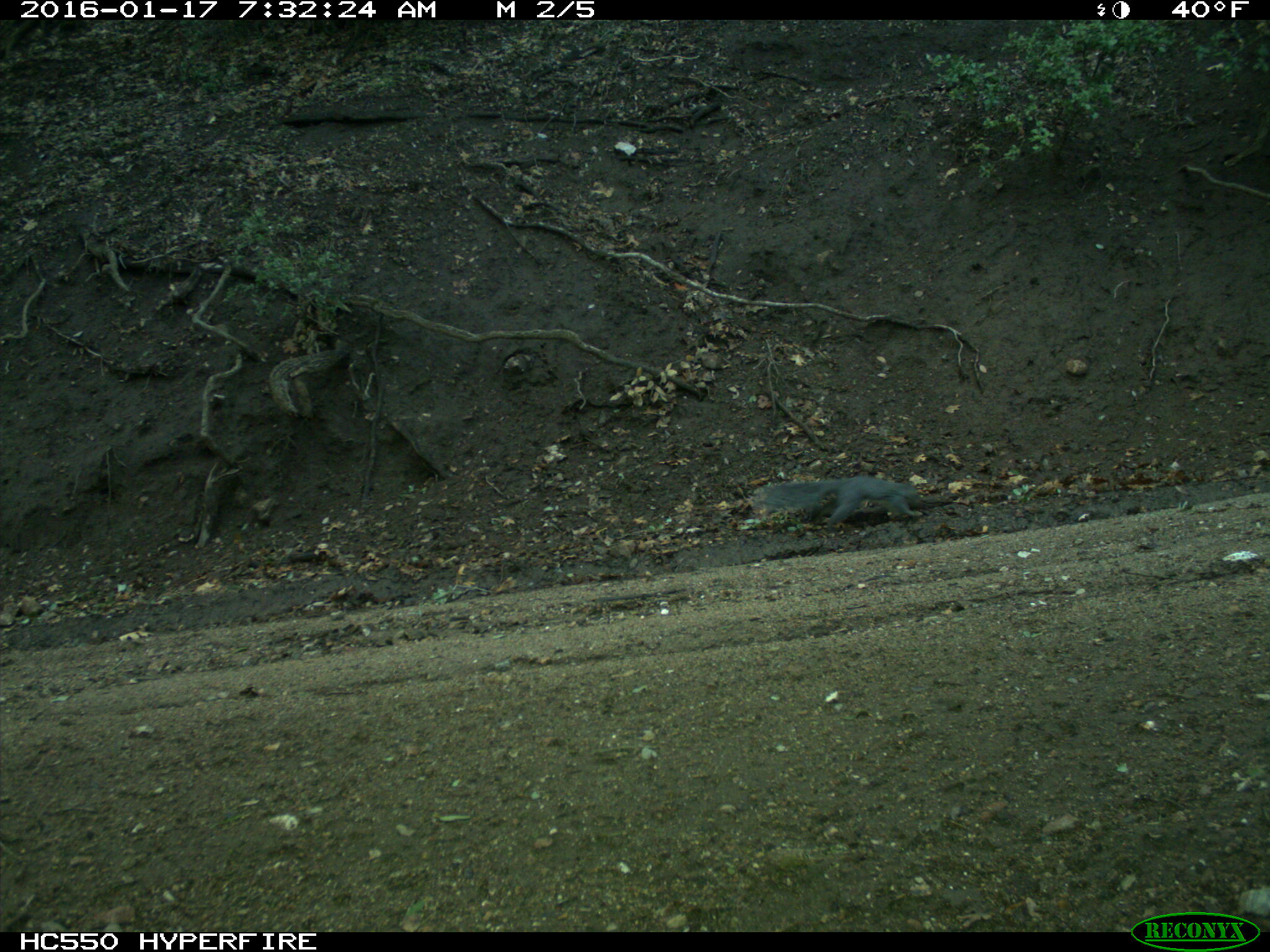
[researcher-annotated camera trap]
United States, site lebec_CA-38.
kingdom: Animalia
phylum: Chordata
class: Mammalia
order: Rodentia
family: Sciuridae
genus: Sciurus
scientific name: Sciurus carolinensis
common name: eastern gray squirrel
Sciurus carolinensis (eastern gray squirrel).